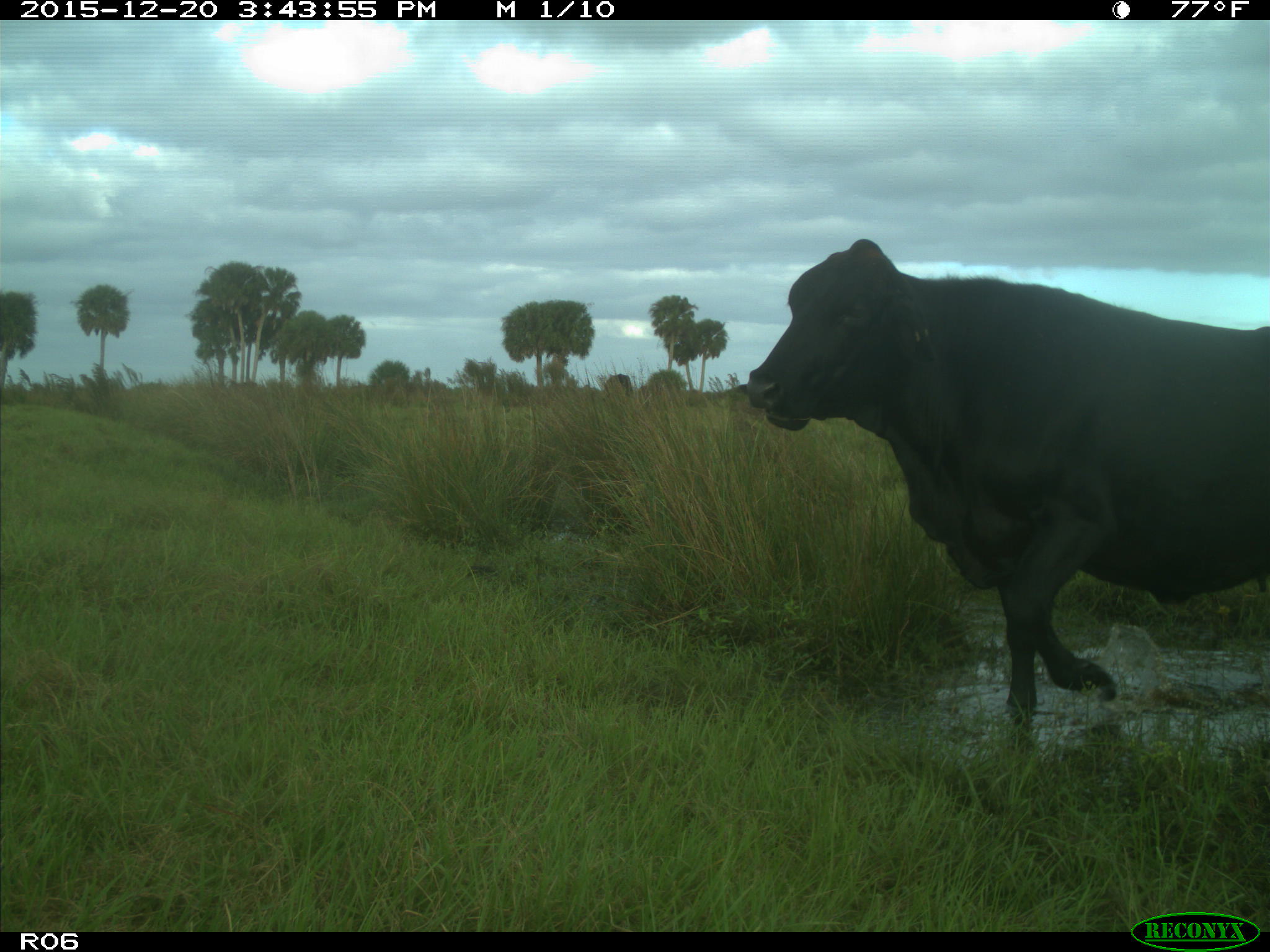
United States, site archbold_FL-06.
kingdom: Animalia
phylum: Chordata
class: Mammalia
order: Artiodactyla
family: Bovidae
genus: Bos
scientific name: Bos taurus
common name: domestic cow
Bos taurus (domestic cow).